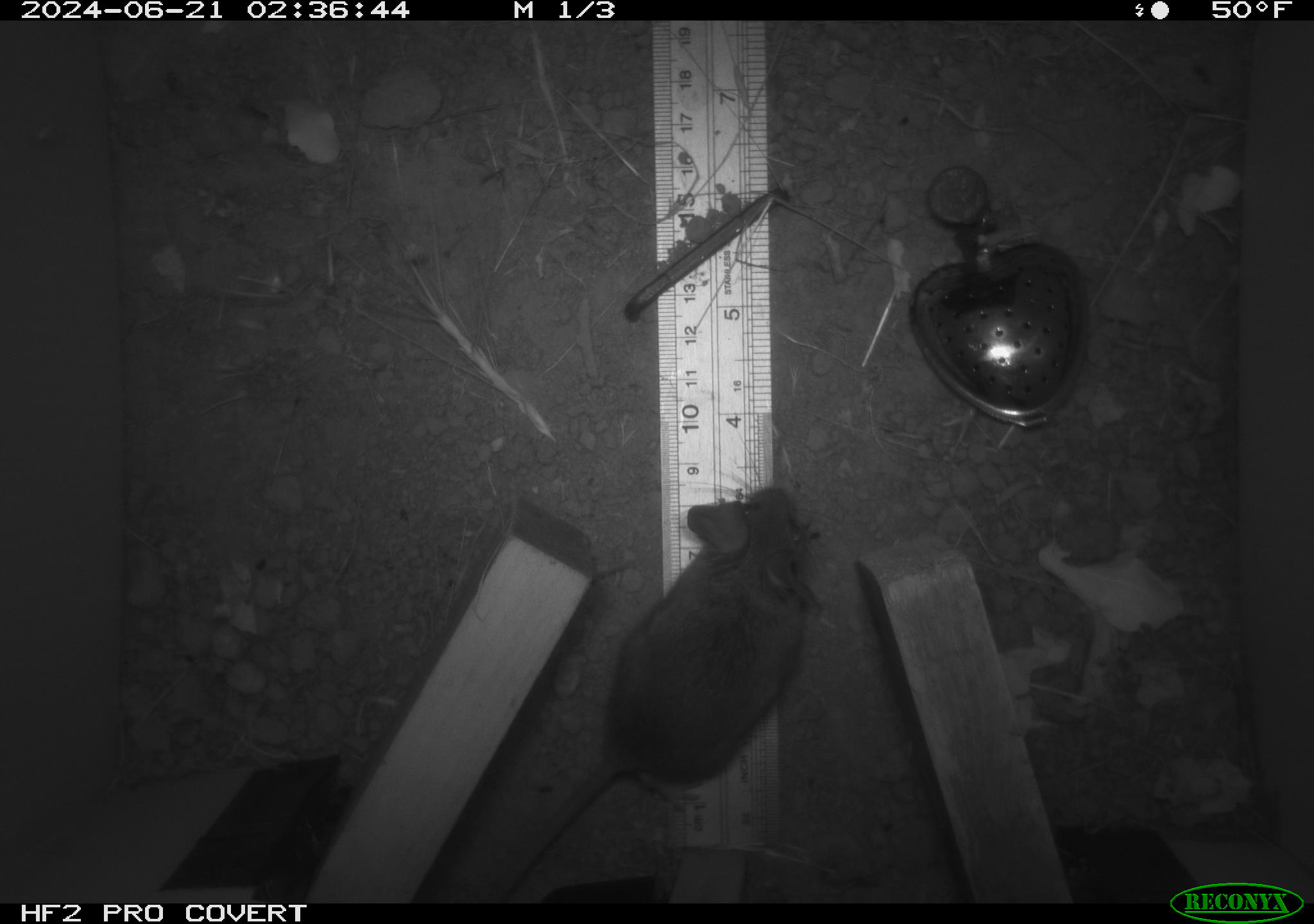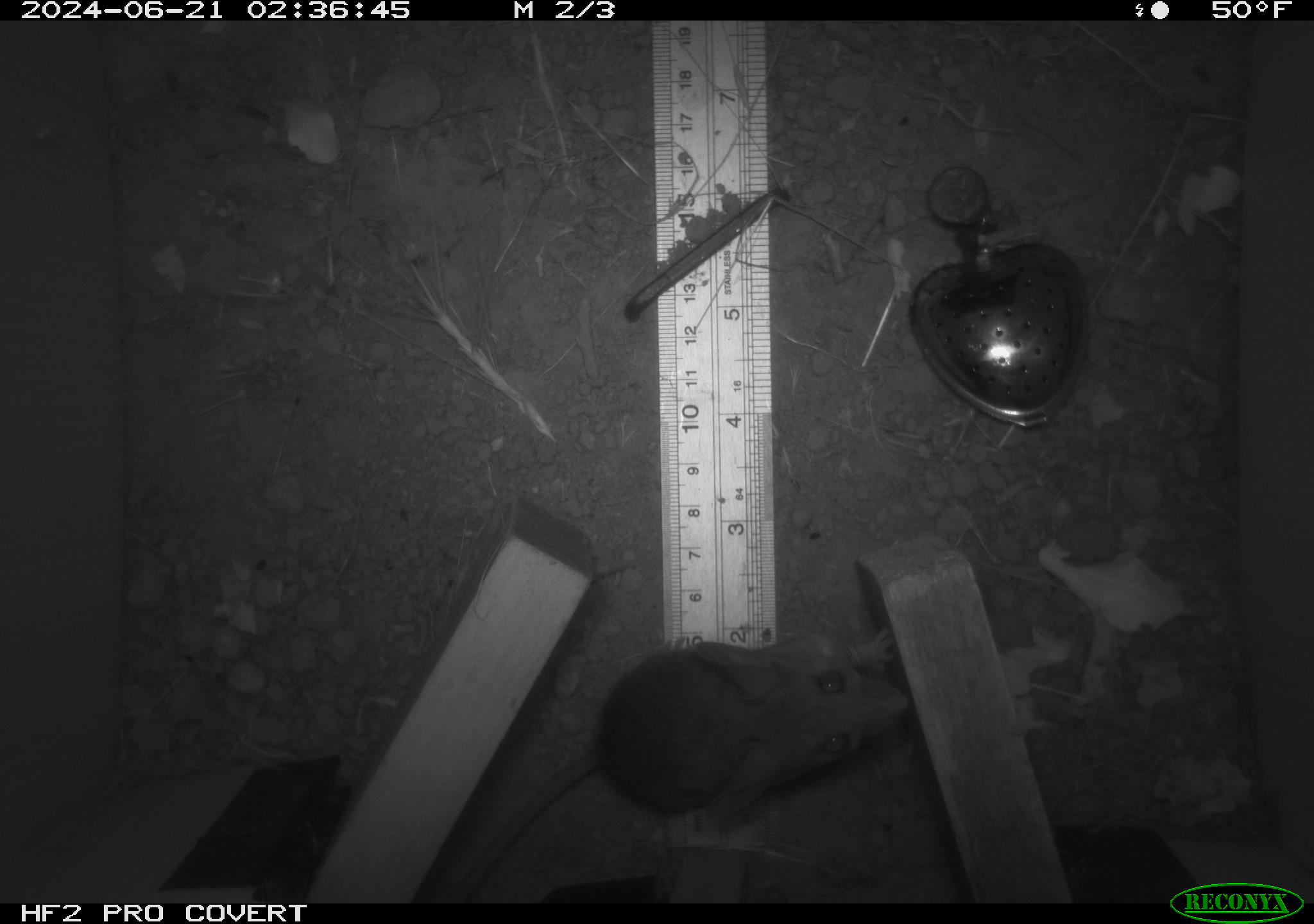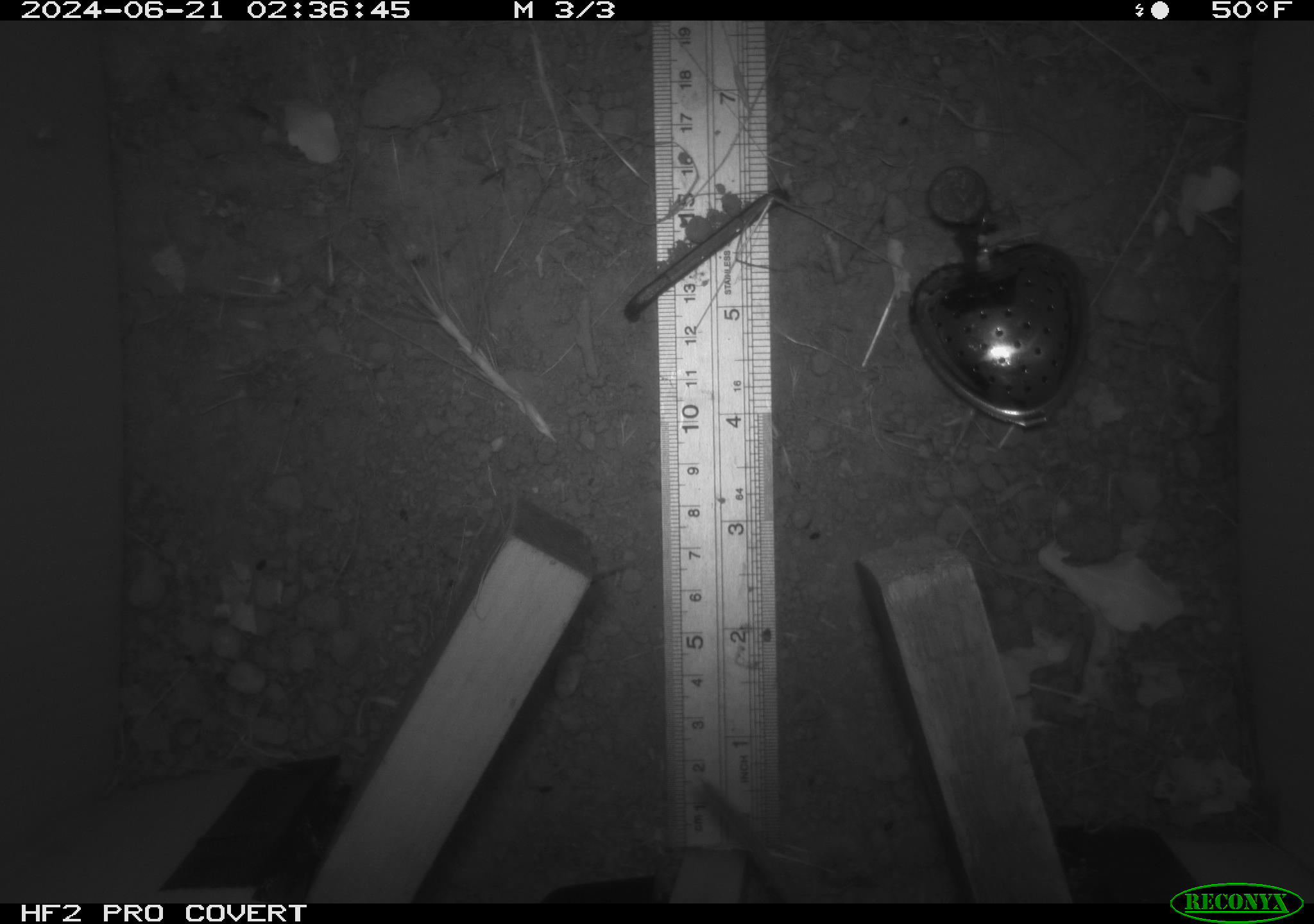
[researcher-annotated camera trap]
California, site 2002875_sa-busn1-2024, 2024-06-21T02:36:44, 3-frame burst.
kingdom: Animalia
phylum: Chordata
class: Mammalia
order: Rodentia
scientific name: Rodentia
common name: rodent